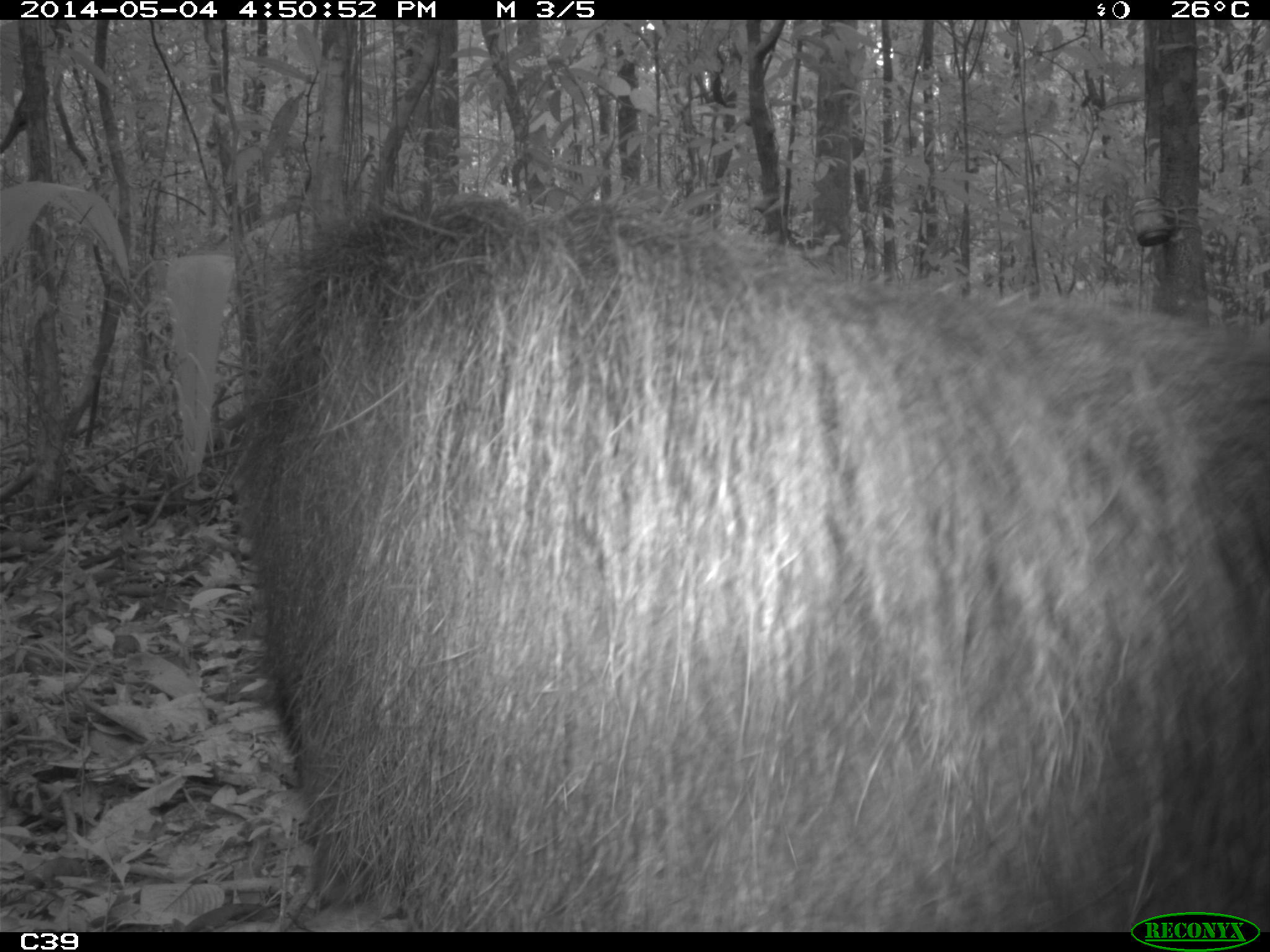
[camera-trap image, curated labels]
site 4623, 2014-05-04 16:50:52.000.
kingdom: Animalia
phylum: Chordata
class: Mammalia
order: Pilosa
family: Myrmecophagidae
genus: Myrmecophaga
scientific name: Myrmecophaga tridactyla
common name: giant anteater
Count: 1.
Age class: adult.